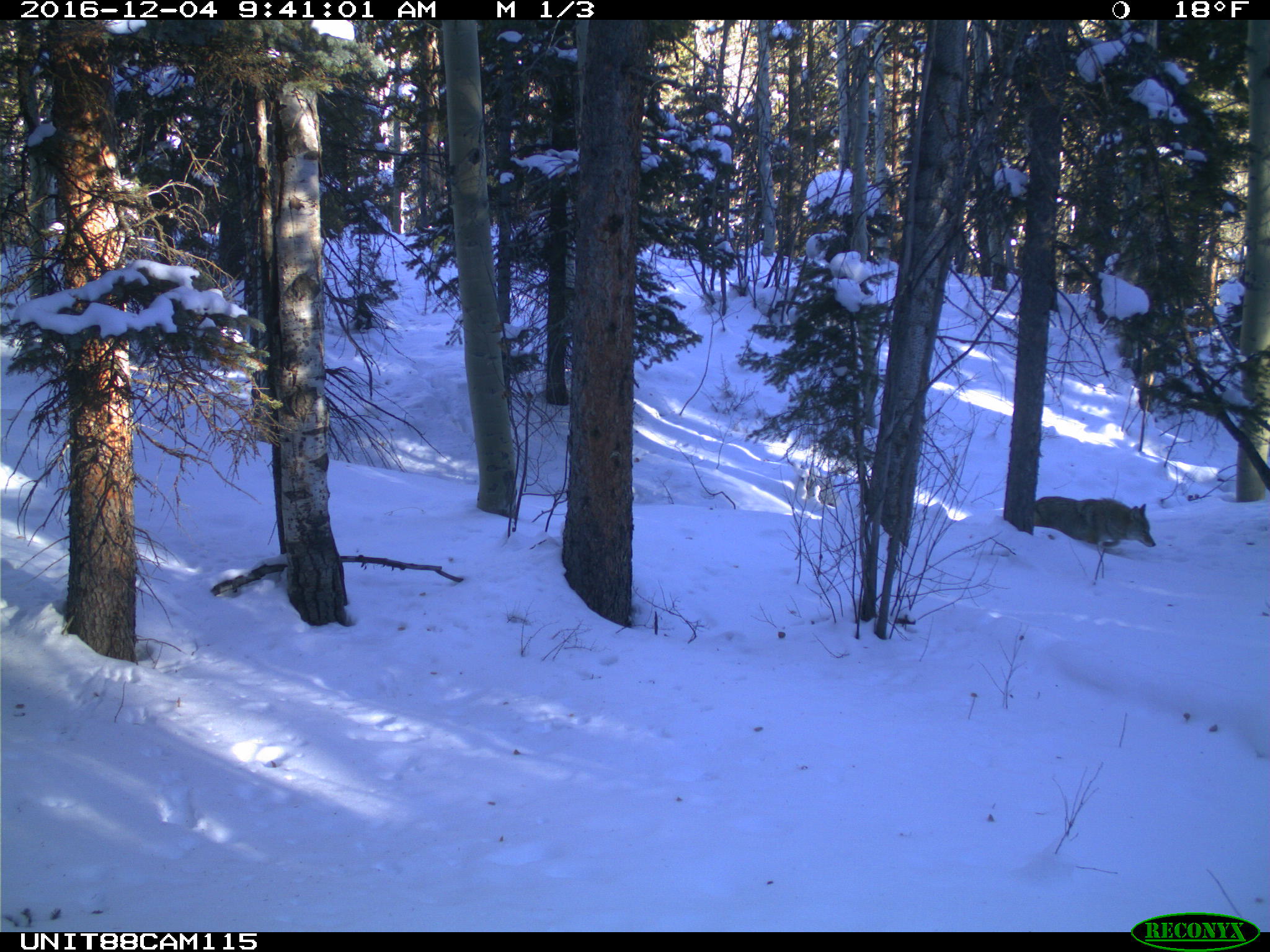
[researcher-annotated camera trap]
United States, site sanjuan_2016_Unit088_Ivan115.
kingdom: Animalia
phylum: Chordata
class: Mammalia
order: Carnivora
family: Canidae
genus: Canis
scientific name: Canis latrans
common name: coyote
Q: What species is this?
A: Canis latrans (coyote).